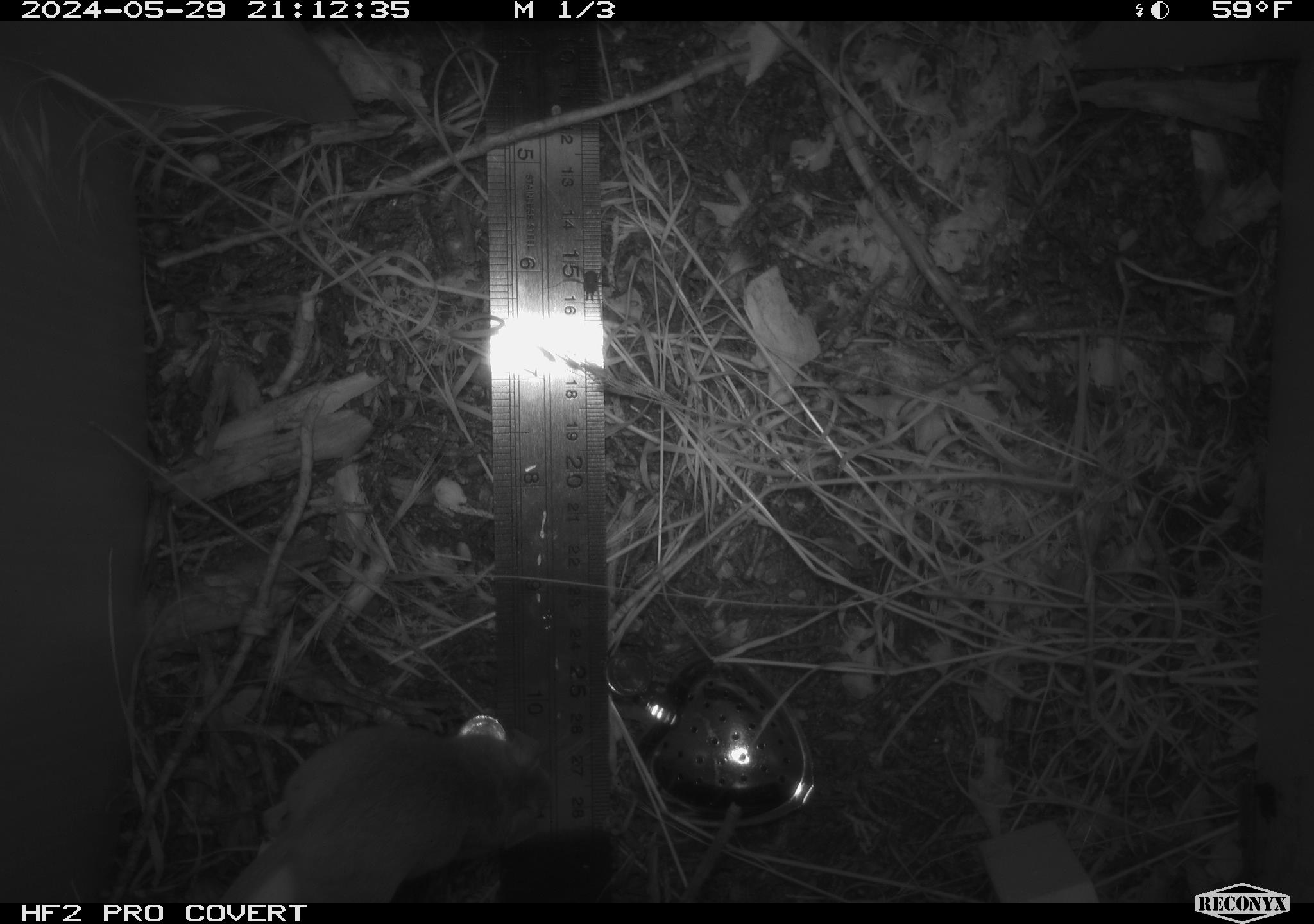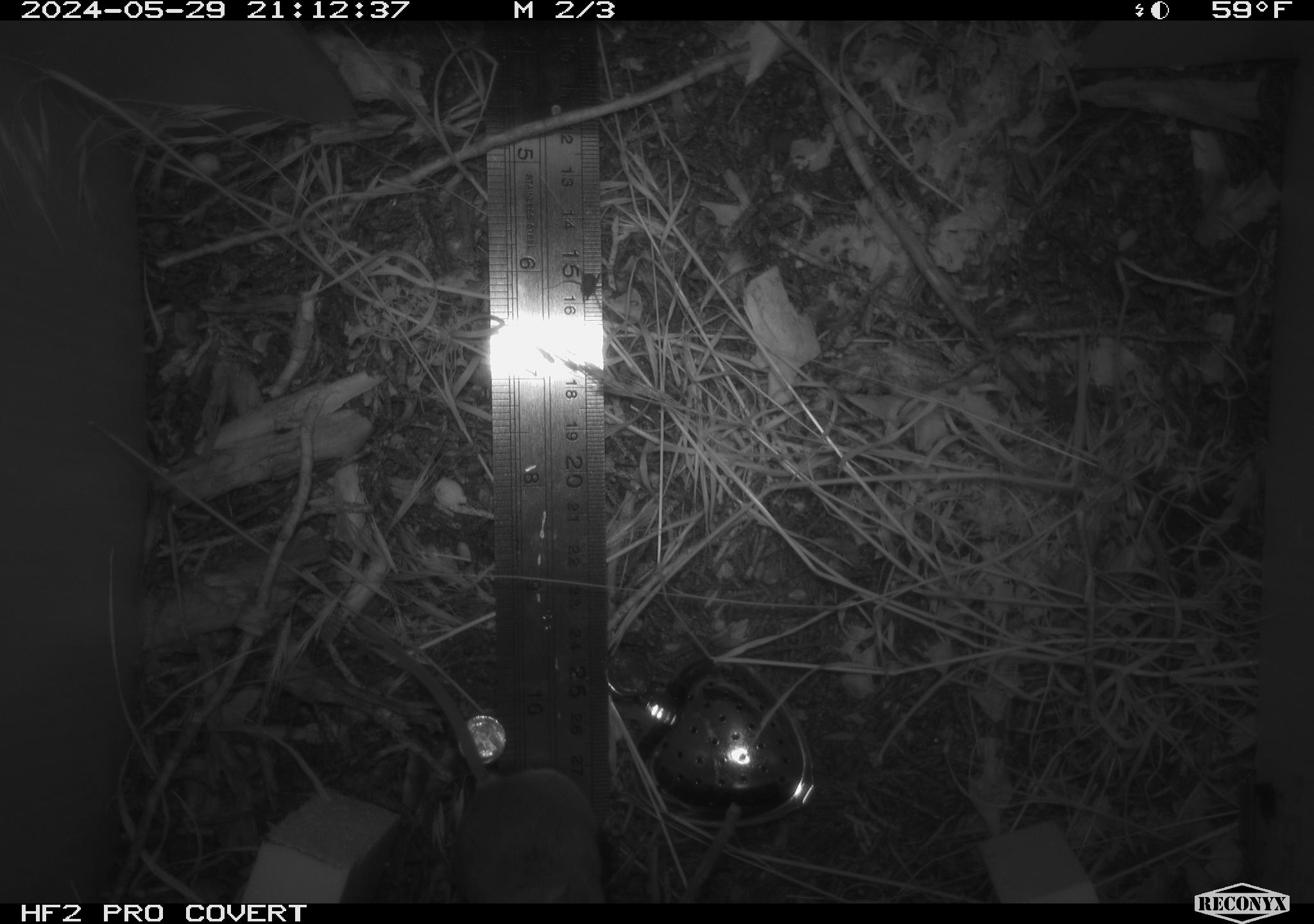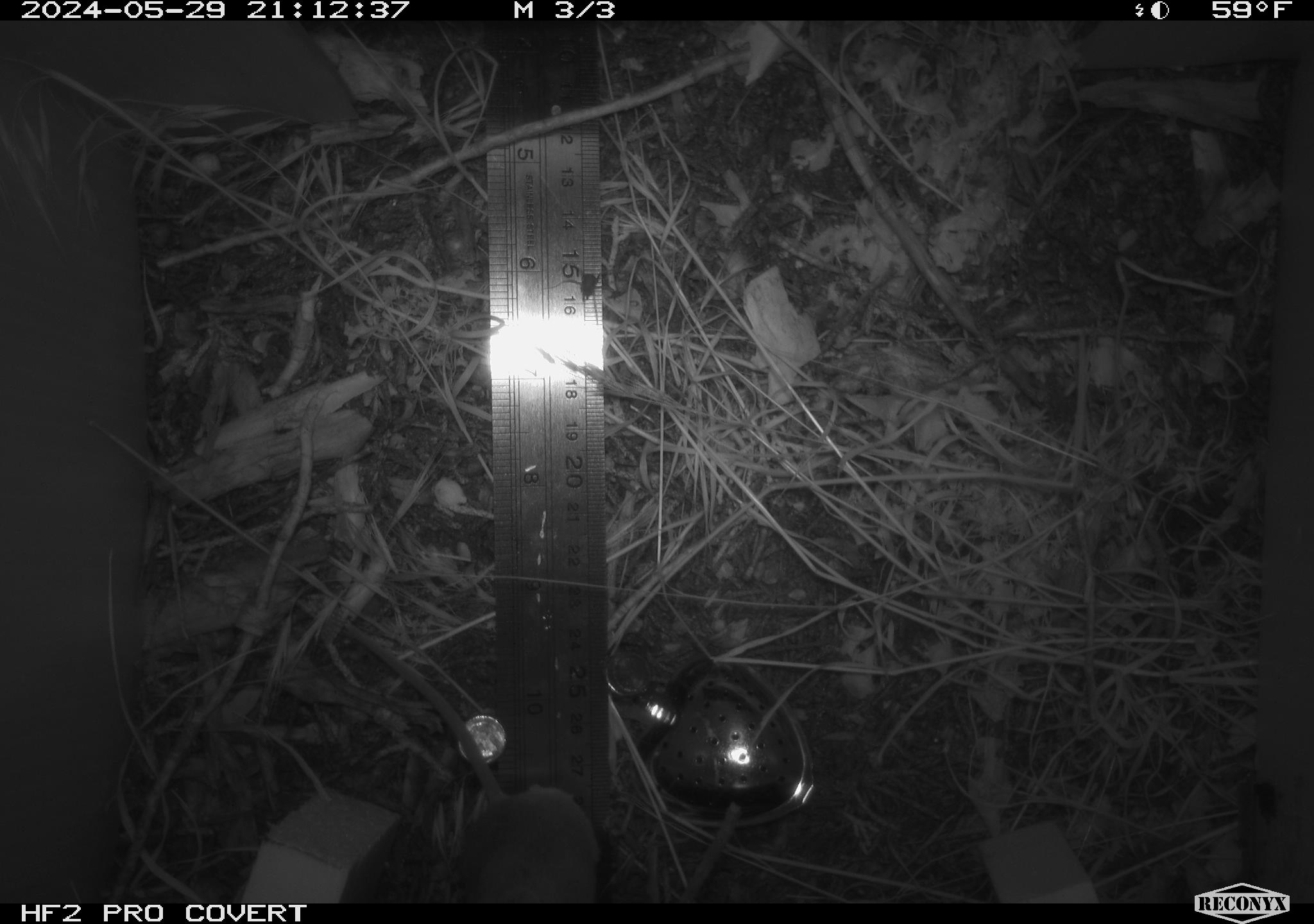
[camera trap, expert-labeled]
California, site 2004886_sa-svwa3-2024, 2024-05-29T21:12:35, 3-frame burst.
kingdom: Animalia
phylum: Chordata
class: Mammalia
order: Rodentia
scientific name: Rodentia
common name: mouse species